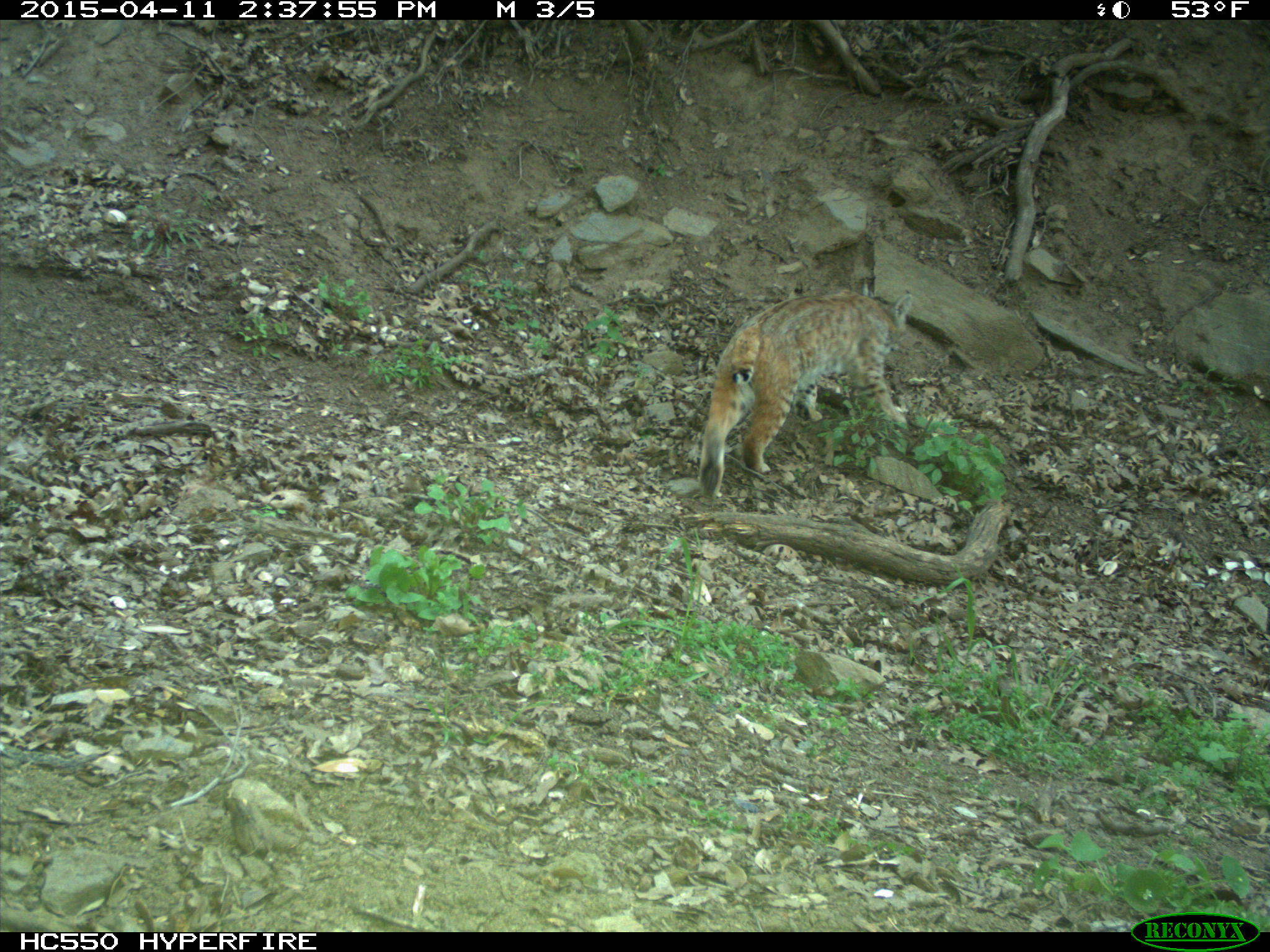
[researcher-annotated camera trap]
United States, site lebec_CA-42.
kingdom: Animalia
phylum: Chordata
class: Mammalia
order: Carnivora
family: Felidae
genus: Lynx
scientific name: Lynx rufus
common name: bobcat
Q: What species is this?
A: Lynx rufus (bobcat).